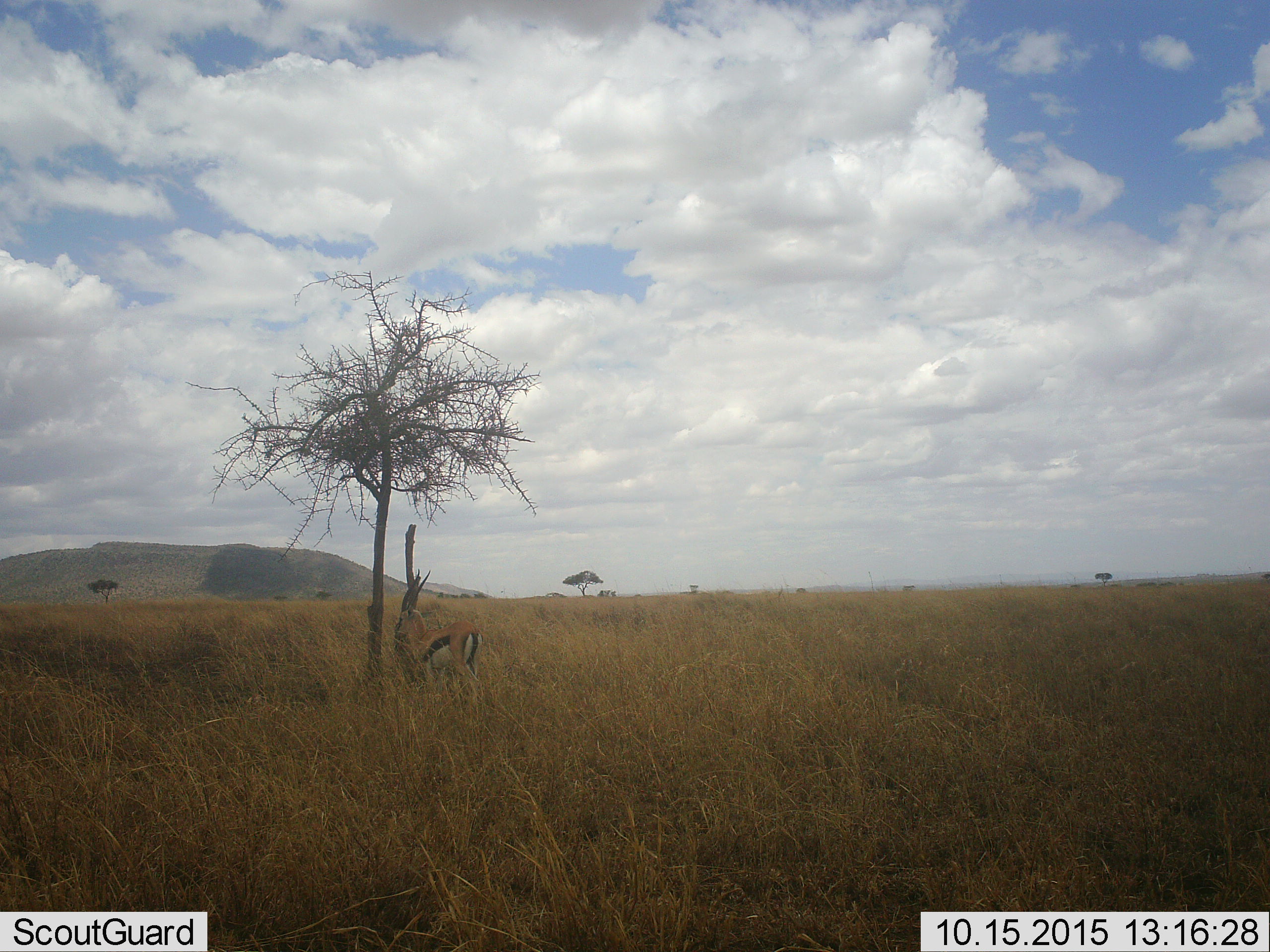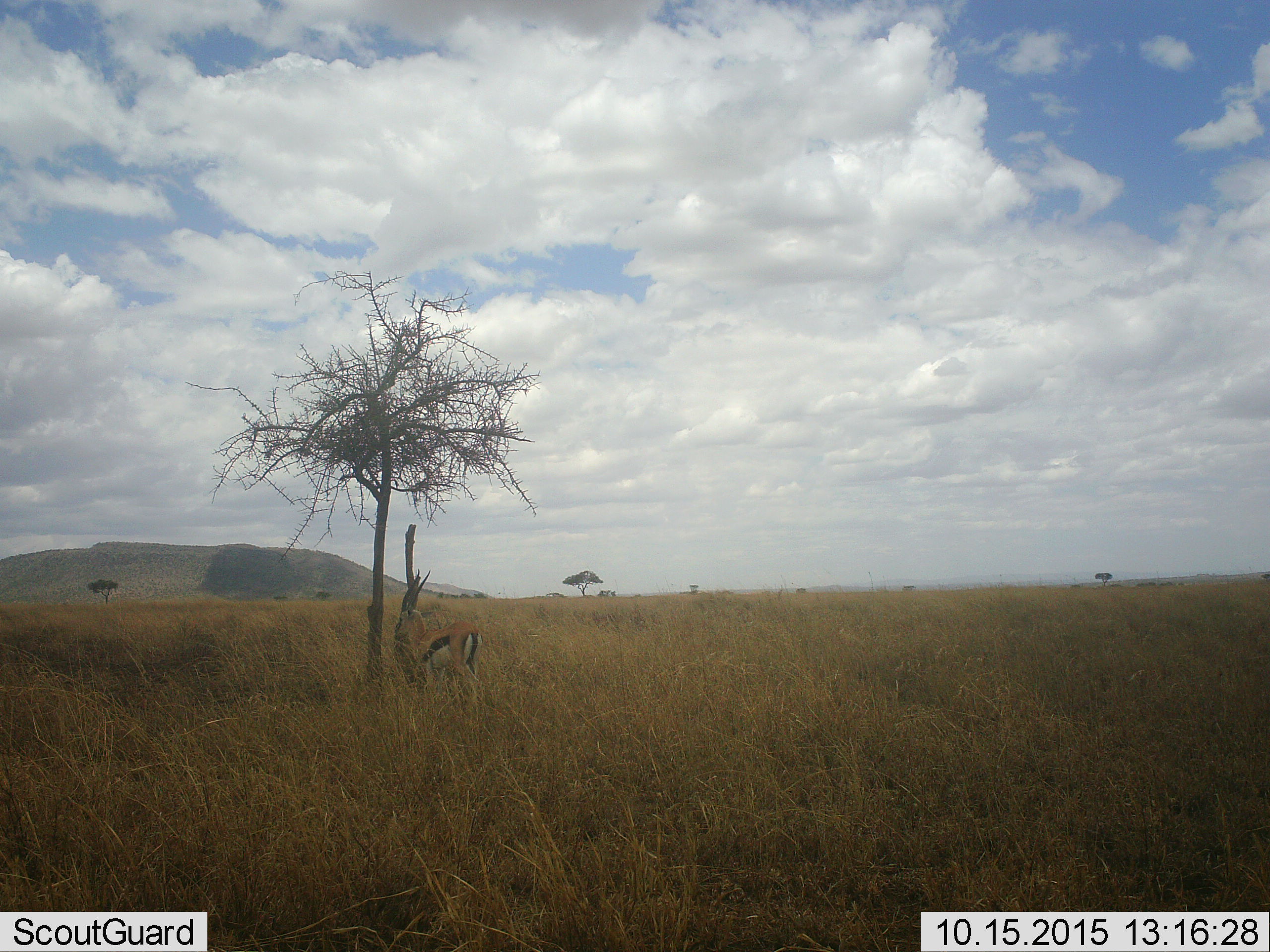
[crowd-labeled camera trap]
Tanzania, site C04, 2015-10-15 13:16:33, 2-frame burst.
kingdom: Animalia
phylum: Chordata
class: Mammalia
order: Artiodactyla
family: Bovidae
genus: Eudorcas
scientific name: Eudorcas thomsonii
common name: thomson's gazelle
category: gazellethomsons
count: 1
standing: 94%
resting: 6%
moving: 0%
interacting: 0%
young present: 0%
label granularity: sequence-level